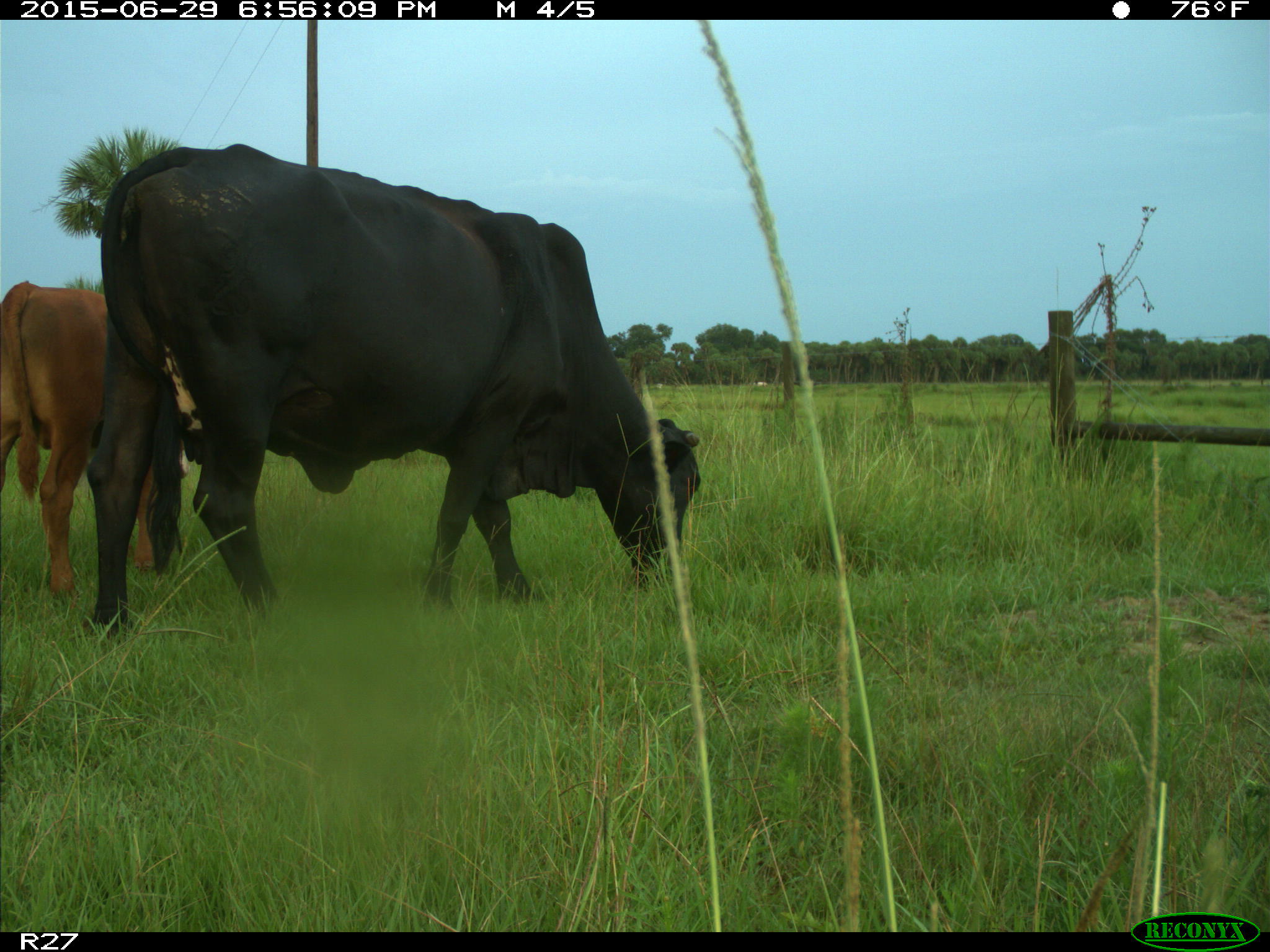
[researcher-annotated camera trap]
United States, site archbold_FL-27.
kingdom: Animalia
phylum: Chordata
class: Mammalia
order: Artiodactyla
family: Bovidae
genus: Bos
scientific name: Bos taurus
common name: domestic cow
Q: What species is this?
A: Bos taurus (domestic cow).